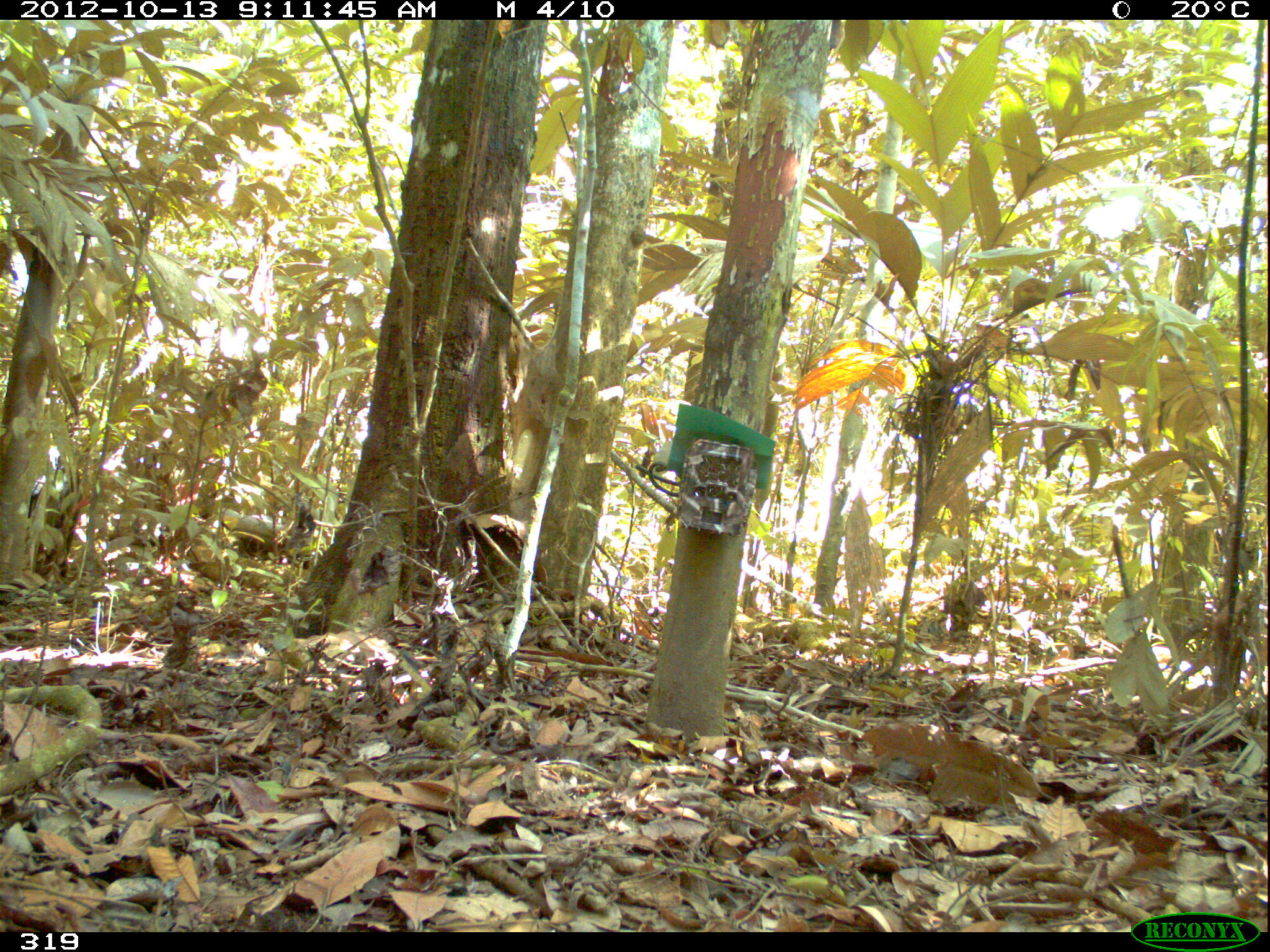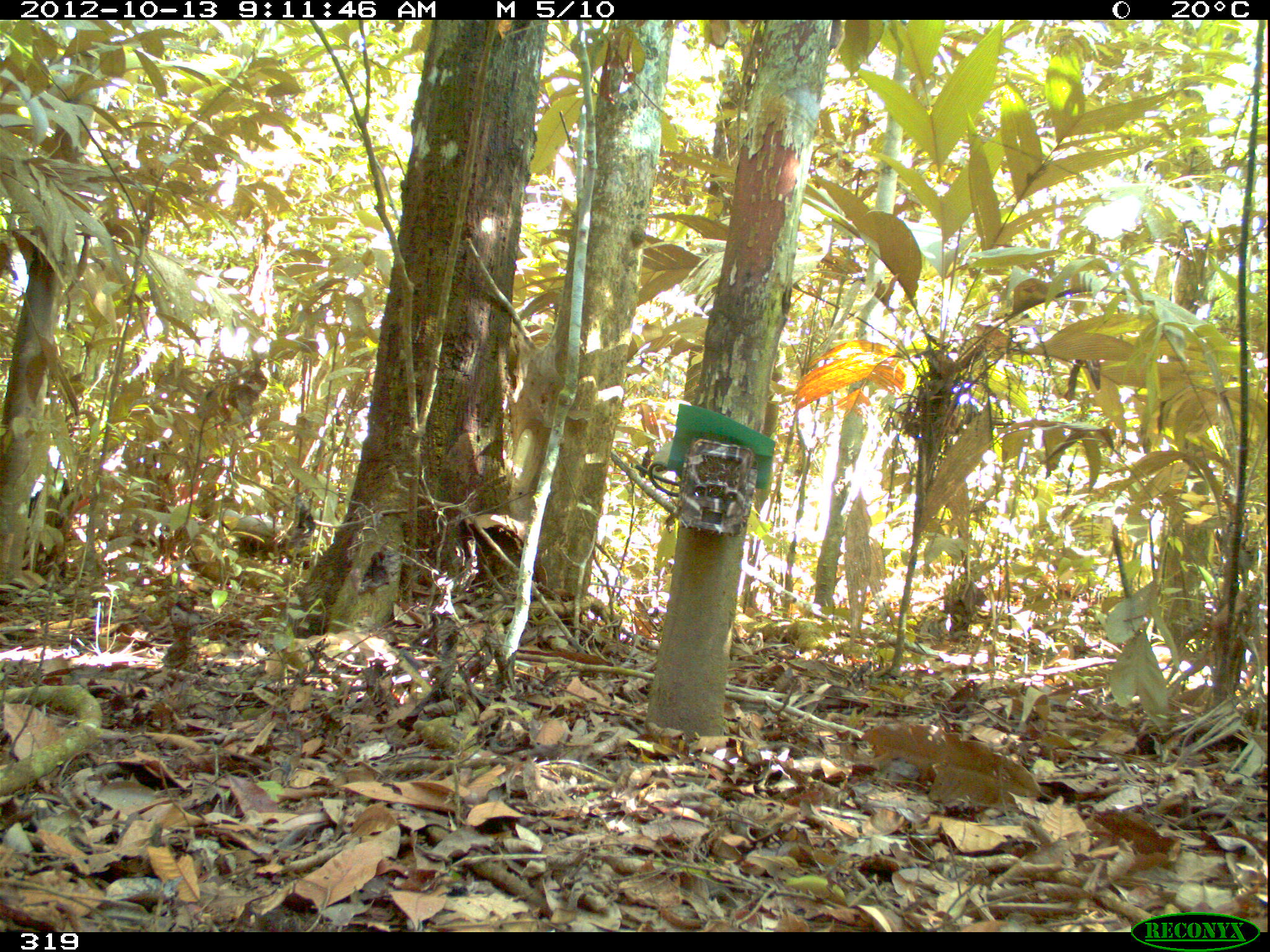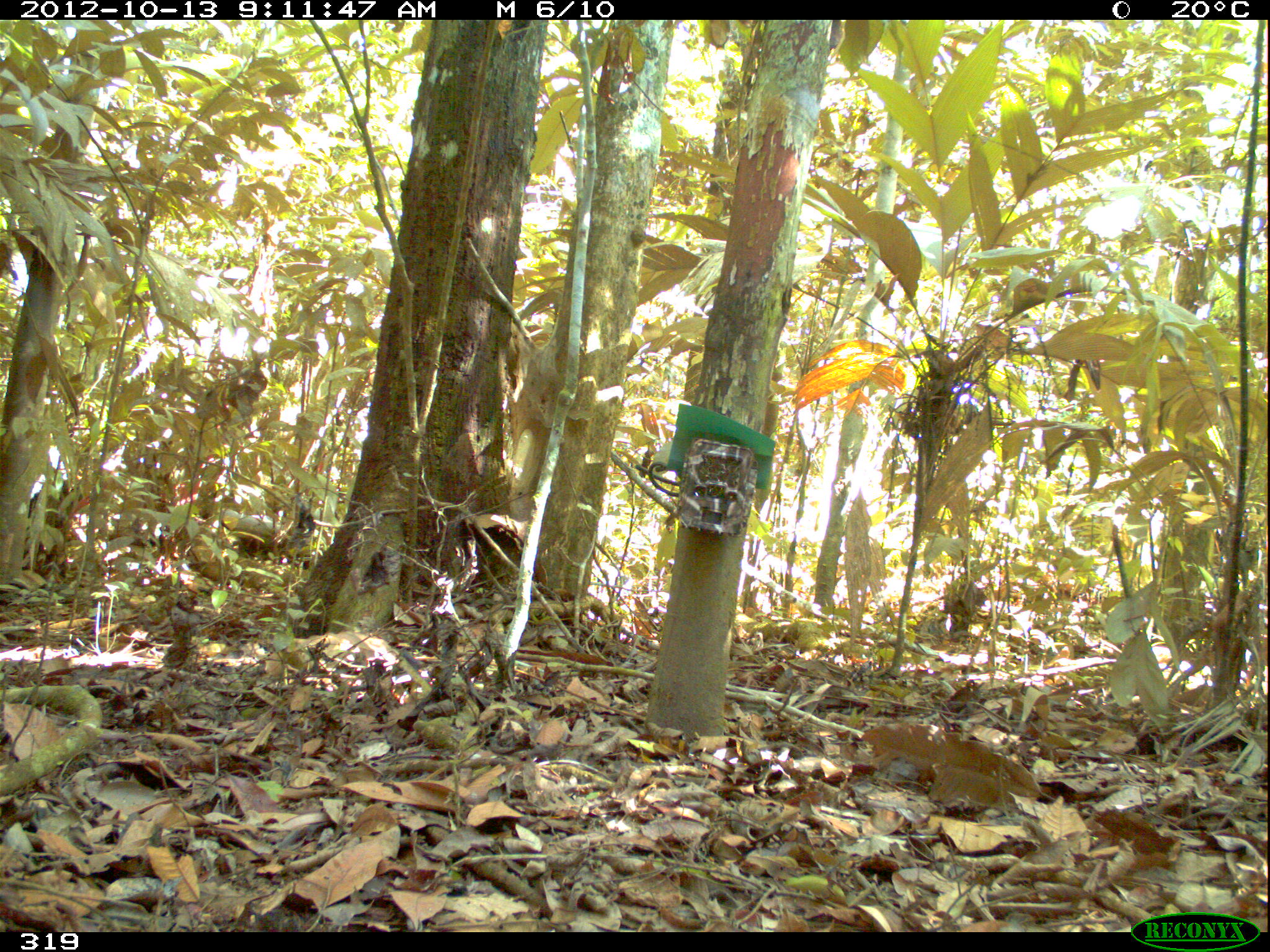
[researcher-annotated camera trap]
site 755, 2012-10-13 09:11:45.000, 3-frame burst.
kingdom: Animalia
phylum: Chordata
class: Mammalia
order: Artiodactyla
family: Tayassuidae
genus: Tayassu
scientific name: Tayassu pecari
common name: white-lipped peccary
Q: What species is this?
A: Tayassu pecari (white-lipped peccary).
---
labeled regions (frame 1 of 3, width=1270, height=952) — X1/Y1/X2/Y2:
tayassu pecari: 27/486/82/578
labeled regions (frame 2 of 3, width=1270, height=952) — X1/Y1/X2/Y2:
tayassu pecari: 21/476/82/579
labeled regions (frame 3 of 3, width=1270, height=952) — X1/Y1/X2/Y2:
tayassu pecari: 21/479/83/578